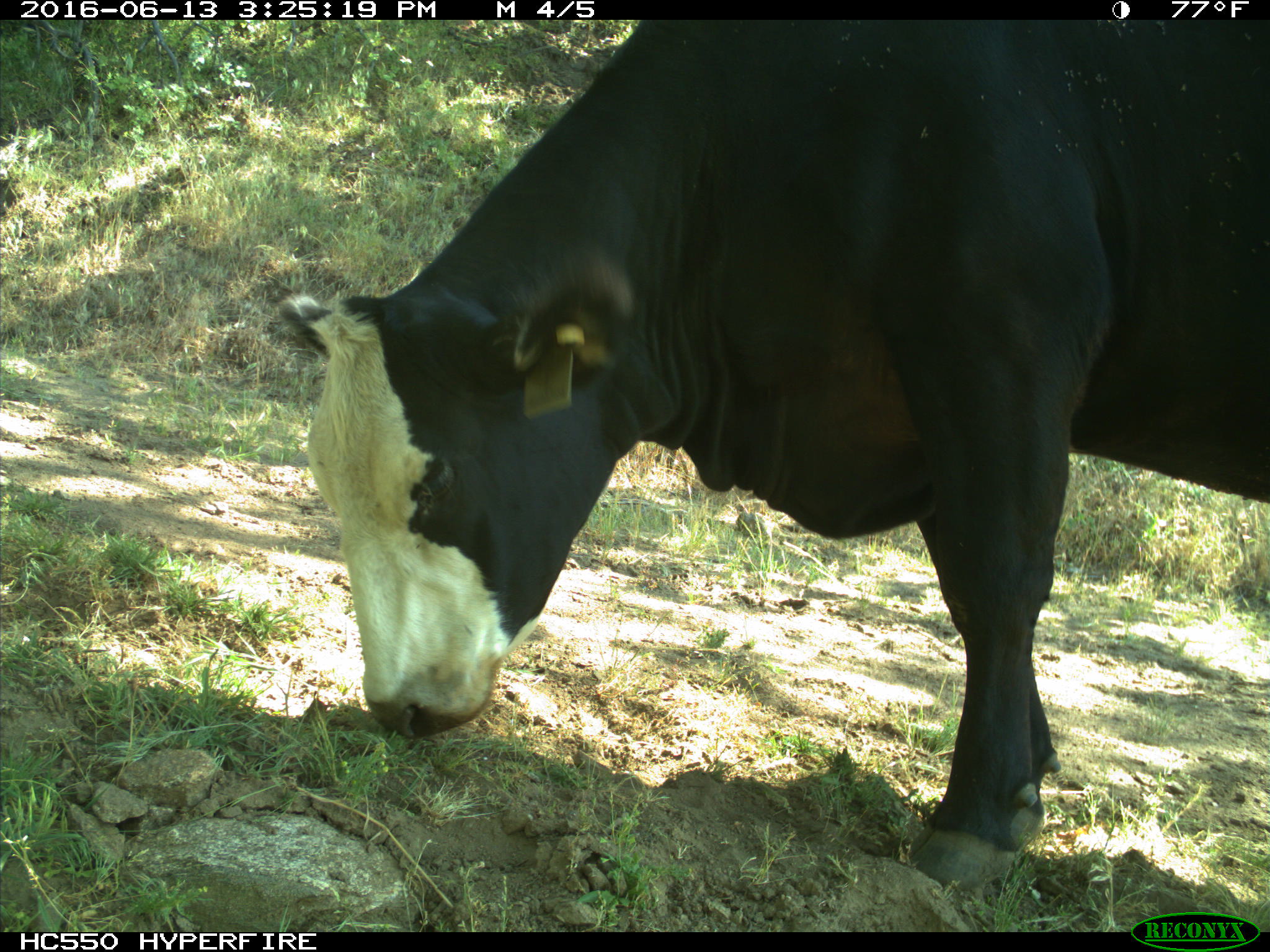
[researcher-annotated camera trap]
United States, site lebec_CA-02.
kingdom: Animalia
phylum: Chordata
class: Mammalia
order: Artiodactyla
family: Bovidae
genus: Bos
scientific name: Bos taurus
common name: domestic cow